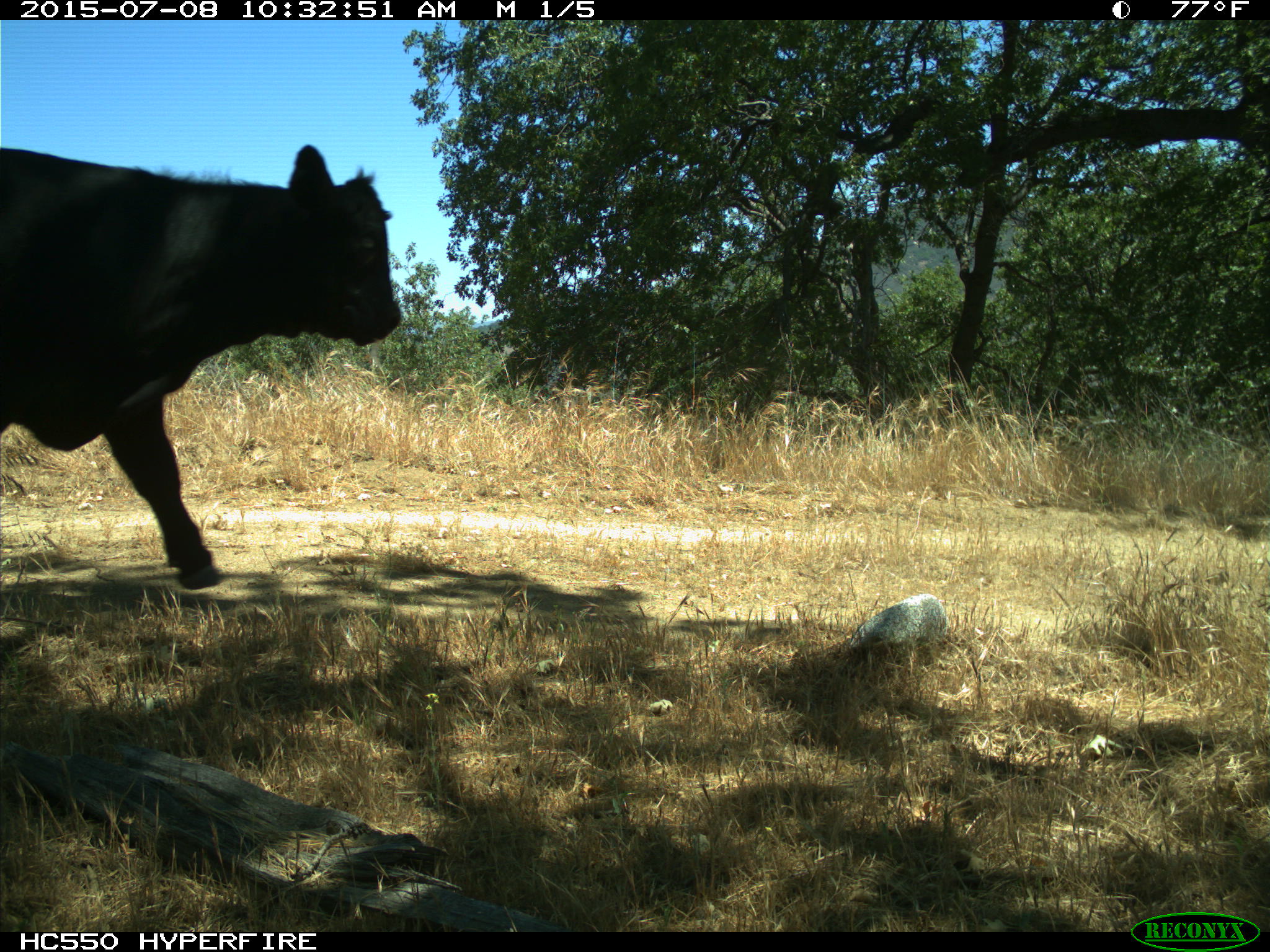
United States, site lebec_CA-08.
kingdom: Animalia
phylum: Chordata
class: Mammalia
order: Artiodactyla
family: Bovidae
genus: Bos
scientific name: Bos taurus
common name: domestic cow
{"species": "Bos taurus (domestic cow)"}